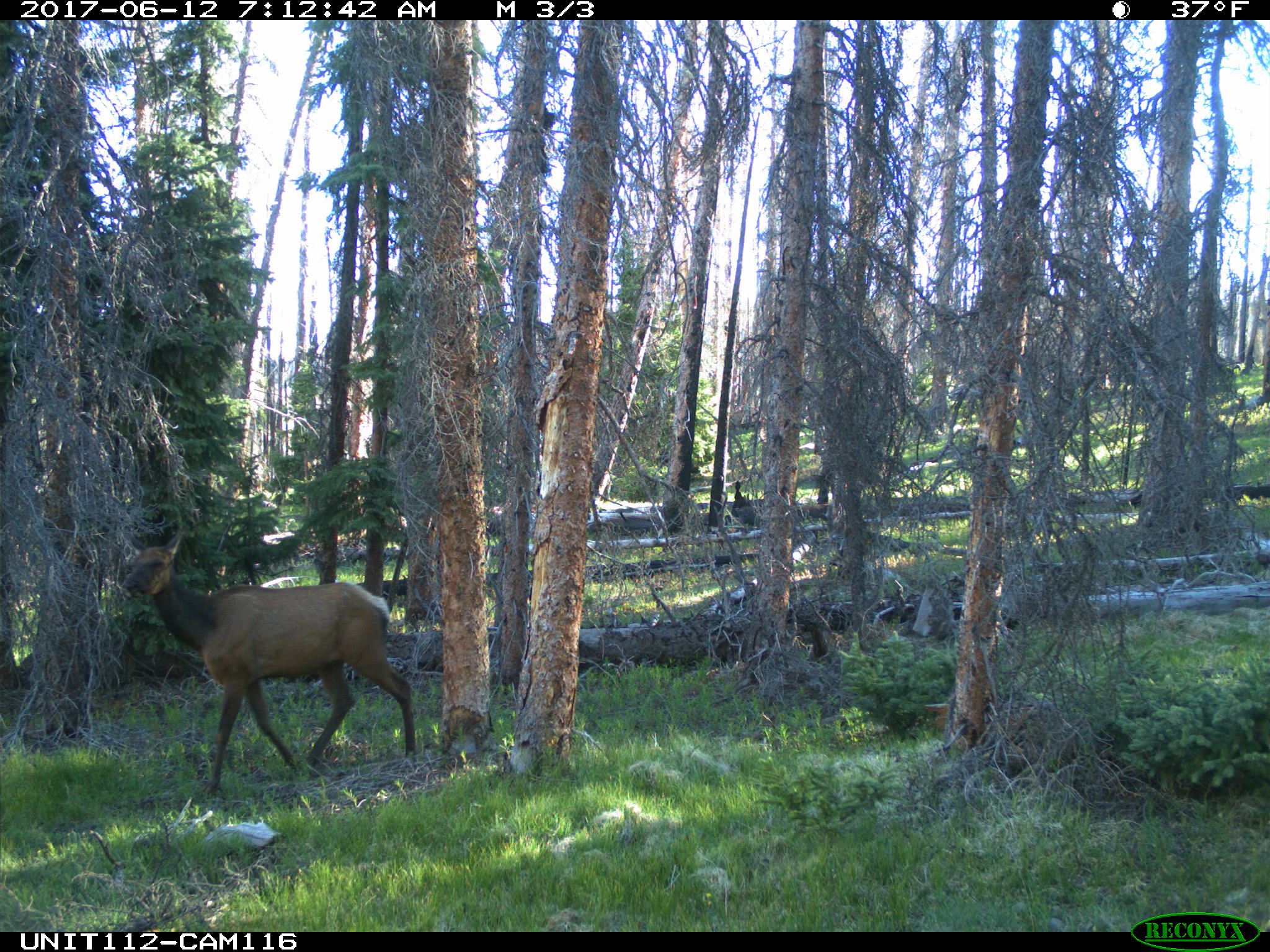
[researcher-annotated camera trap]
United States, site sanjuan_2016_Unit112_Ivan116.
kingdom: Animalia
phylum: Chordata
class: Mammalia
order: Artiodactyla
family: Cervidae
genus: Cervus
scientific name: Cervus elaphus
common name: red deer